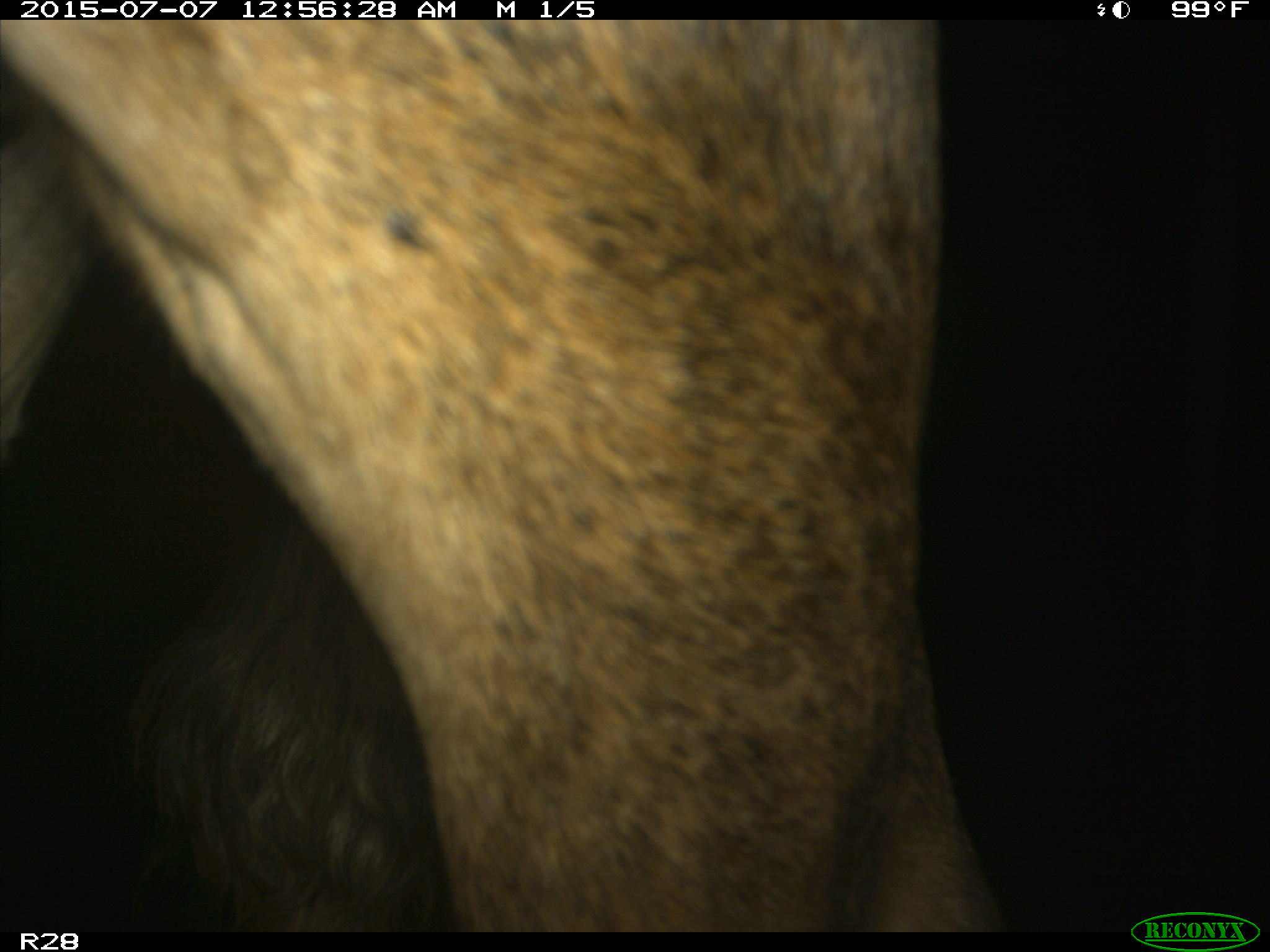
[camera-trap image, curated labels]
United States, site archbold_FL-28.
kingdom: Animalia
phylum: Chordata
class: Mammalia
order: Artiodactyla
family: Bovidae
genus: Bos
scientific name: Bos taurus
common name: domestic cow